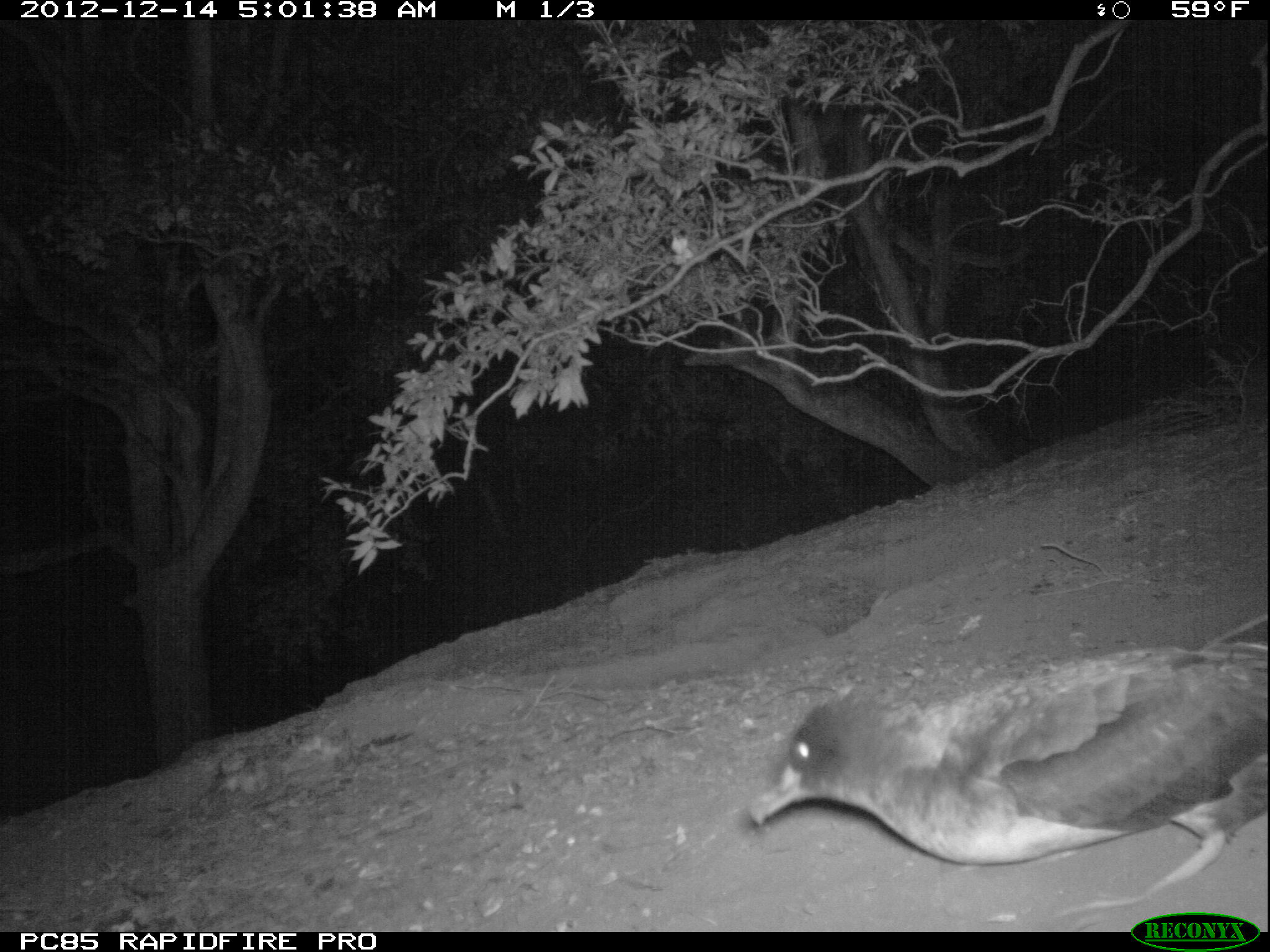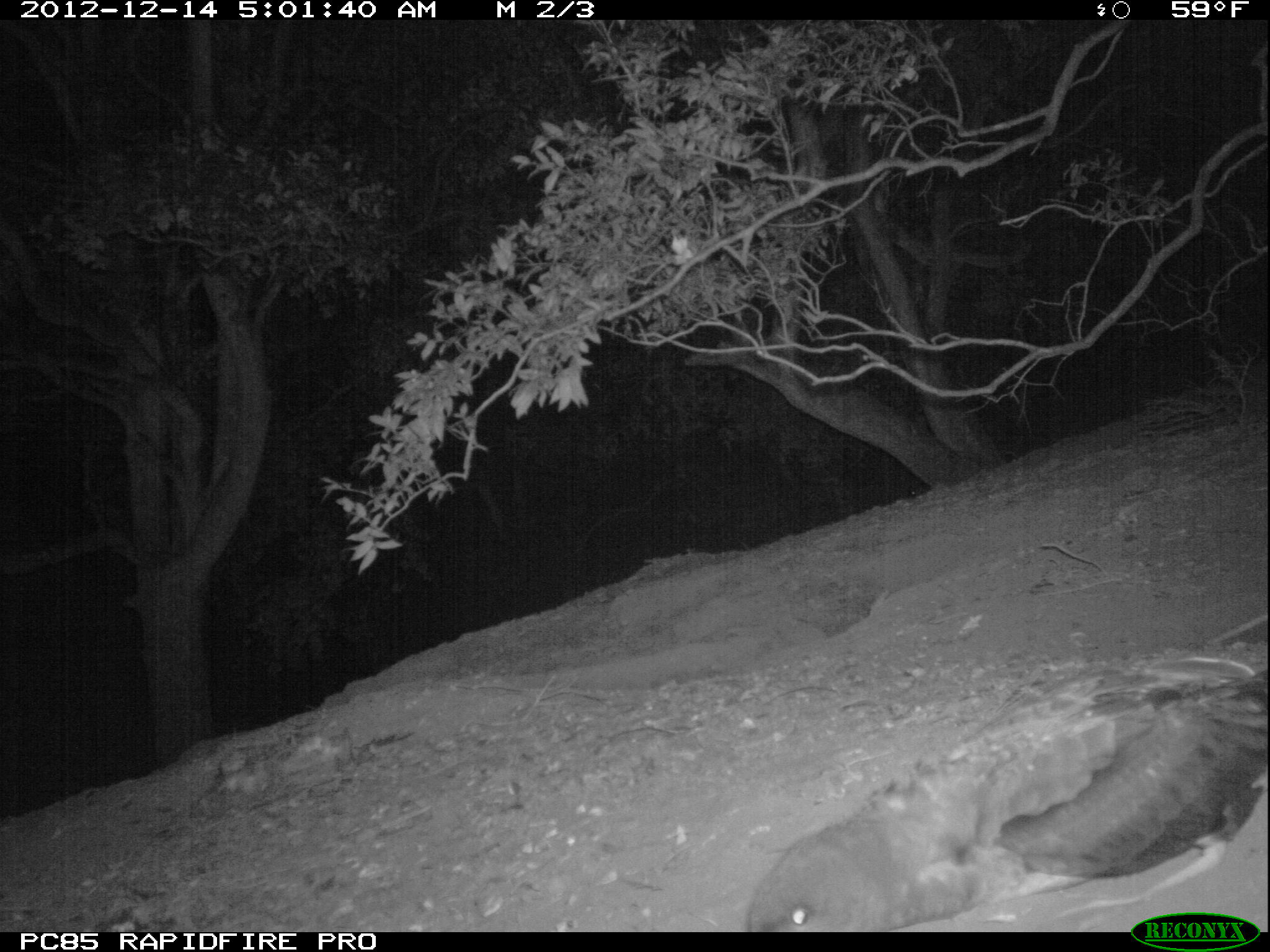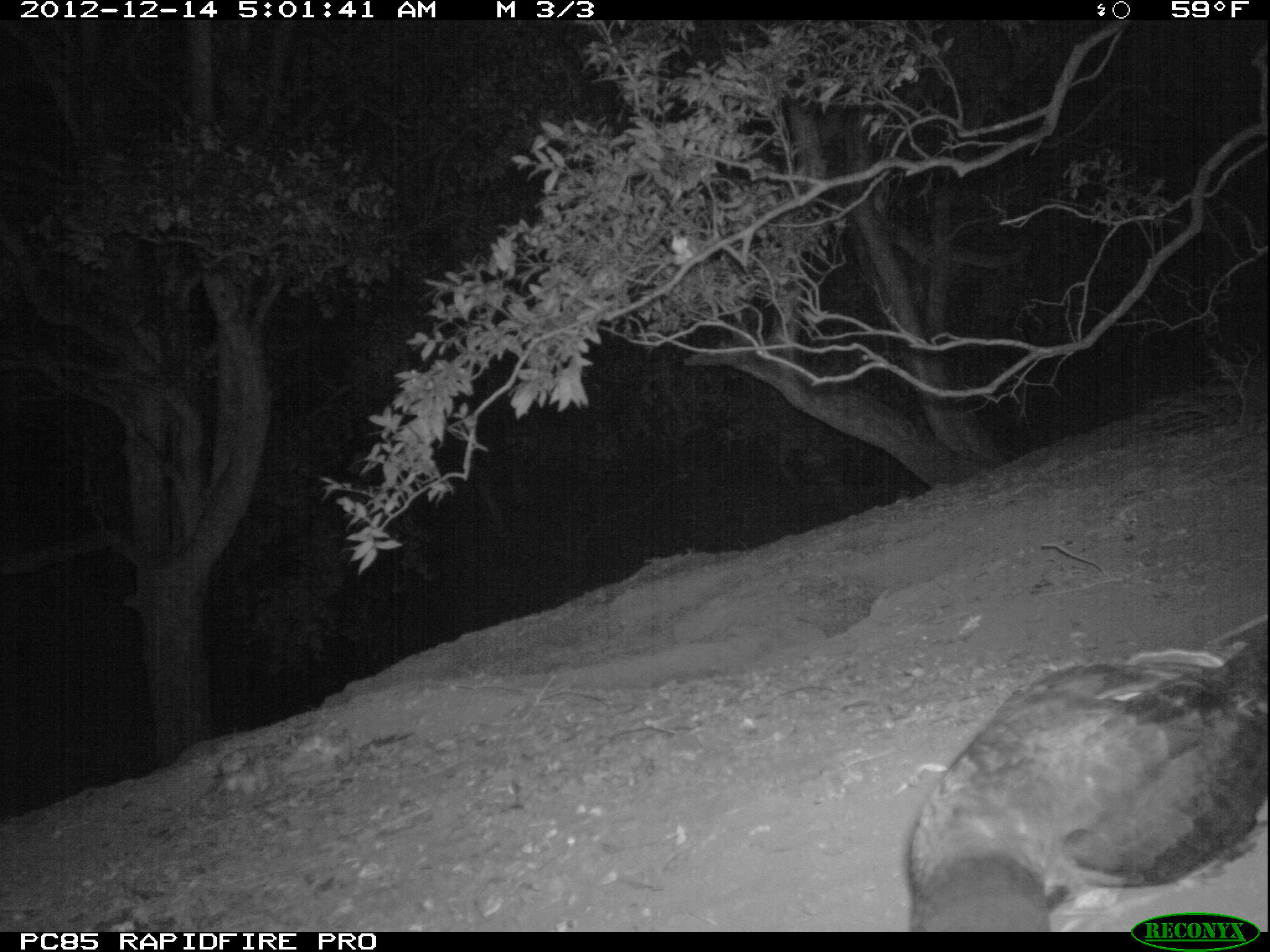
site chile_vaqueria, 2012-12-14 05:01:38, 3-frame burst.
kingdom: Animalia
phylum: Chordata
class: Aves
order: Procellariiformes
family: Procellariidae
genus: Calonectris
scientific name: Calonectris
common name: shearwater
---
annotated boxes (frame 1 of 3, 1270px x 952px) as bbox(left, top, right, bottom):
shearwater: bbox(737, 619, 1270, 891)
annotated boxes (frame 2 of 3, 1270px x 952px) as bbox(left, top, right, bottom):
shearwater: bbox(733, 615, 1270, 928)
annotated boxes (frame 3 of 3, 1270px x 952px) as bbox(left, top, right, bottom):
shearwater: bbox(898, 596, 1270, 933)